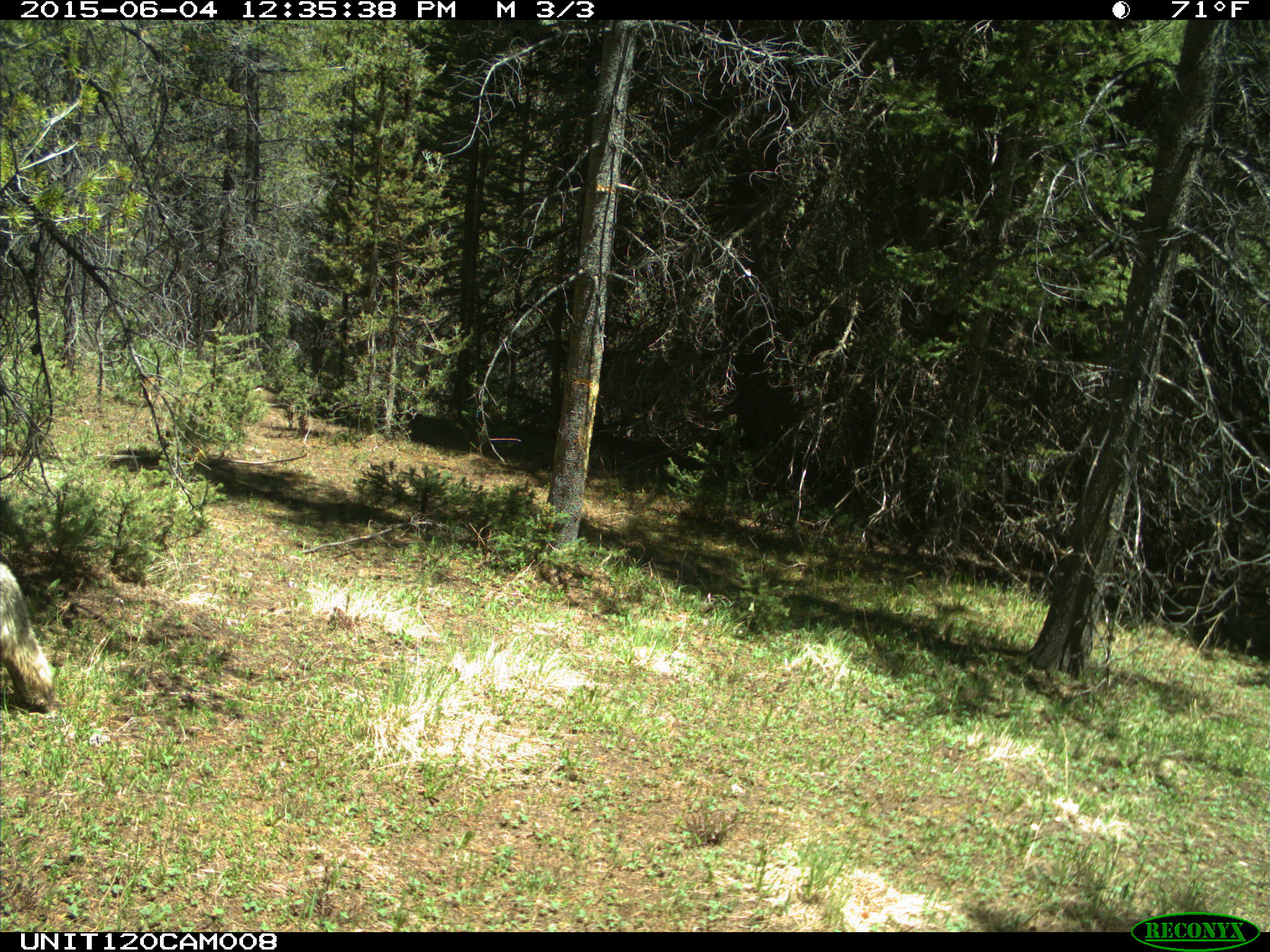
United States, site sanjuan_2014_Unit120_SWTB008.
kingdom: Animalia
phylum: Chordata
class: Mammalia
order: Carnivora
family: Canidae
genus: Canis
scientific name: Canis latrans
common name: coyote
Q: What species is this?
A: Canis latrans (coyote).